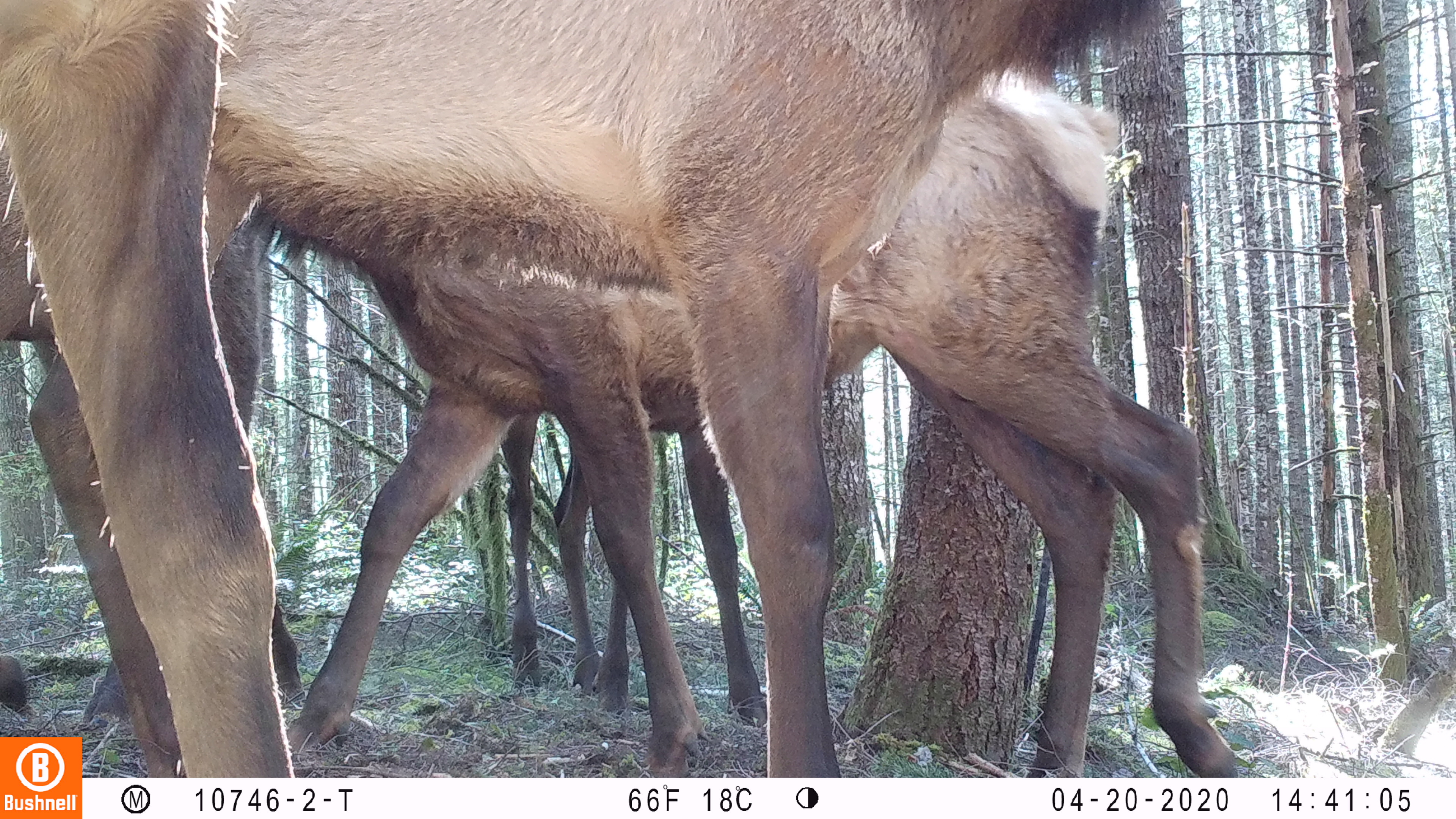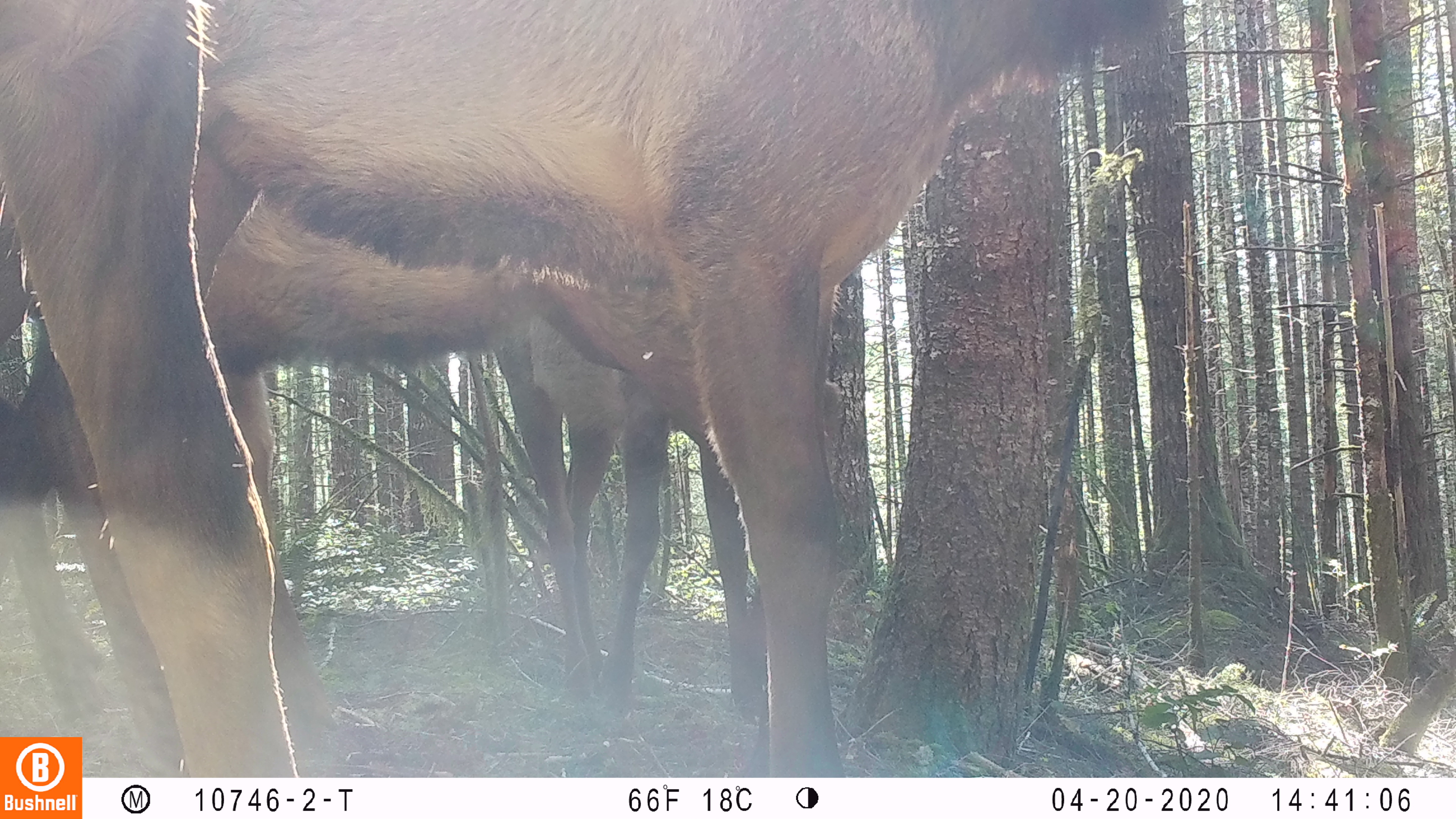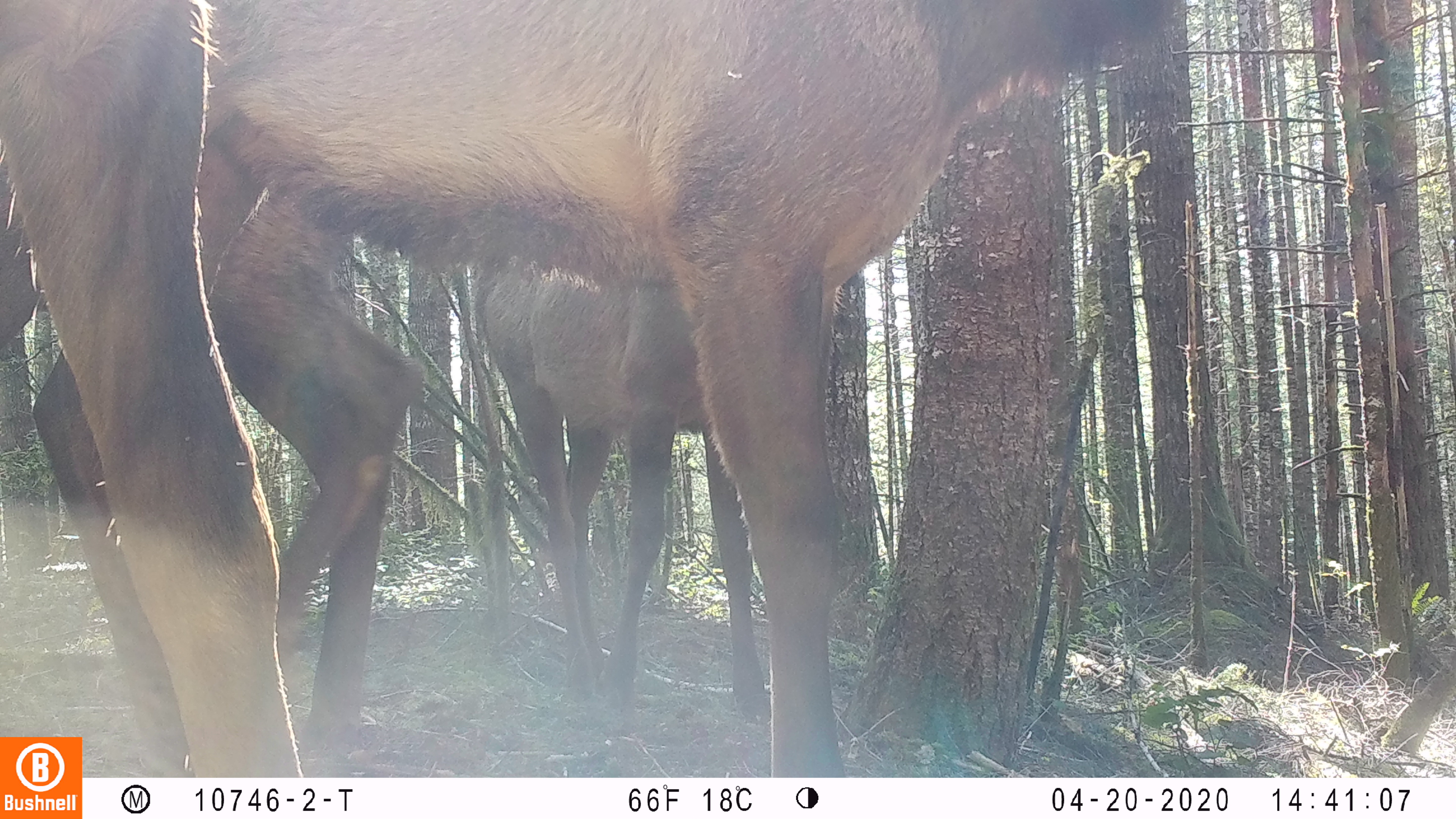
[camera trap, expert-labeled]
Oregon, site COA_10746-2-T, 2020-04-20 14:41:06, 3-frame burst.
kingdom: Animalia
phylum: Chordata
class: Mammalia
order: Artiodactyla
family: Cervidae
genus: Cervus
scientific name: Cervus canadensis roosevelti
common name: roosevelt elk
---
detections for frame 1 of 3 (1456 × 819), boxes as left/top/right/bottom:
roosevelt elk: 0/0/1183/730; 289/69/1259/772; 2/4/285/732; 505/419/768/727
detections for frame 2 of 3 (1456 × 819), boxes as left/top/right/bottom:
roosevelt elk: 0/4/1180/729; 4/0/289/727; 488/347/766/725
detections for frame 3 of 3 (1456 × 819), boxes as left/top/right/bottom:
roosevelt elk: 0/6/1191/729; 0/2/296/729; 472/264/774/717; 205/230/433/766